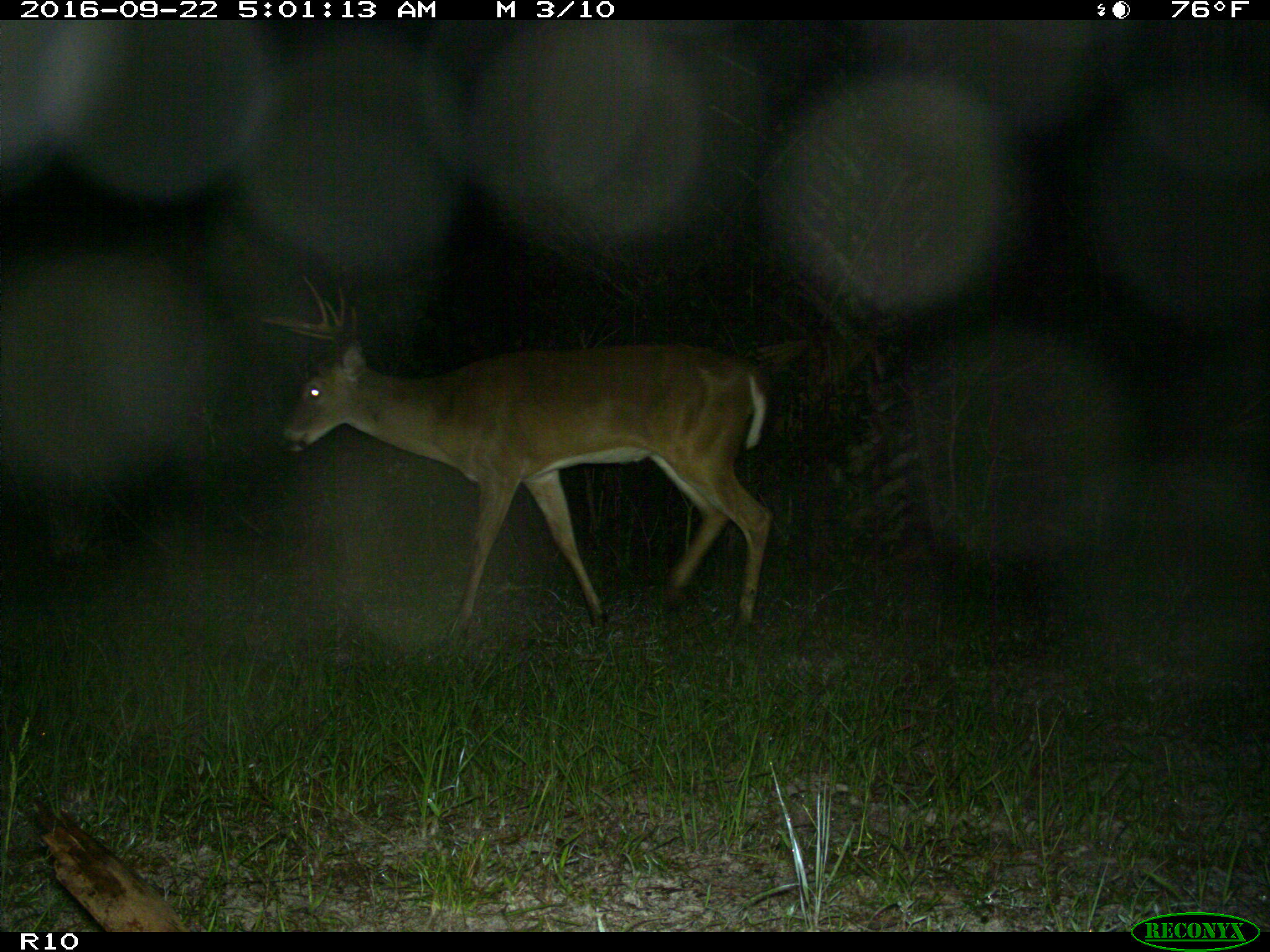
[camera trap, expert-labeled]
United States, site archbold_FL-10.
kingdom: Animalia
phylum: Chordata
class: Mammalia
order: Artiodactyla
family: Cervidae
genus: Odocoileus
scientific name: Odocoileus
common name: deer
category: unidentified deer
Unidentified deer (deer) (Odocoileus).